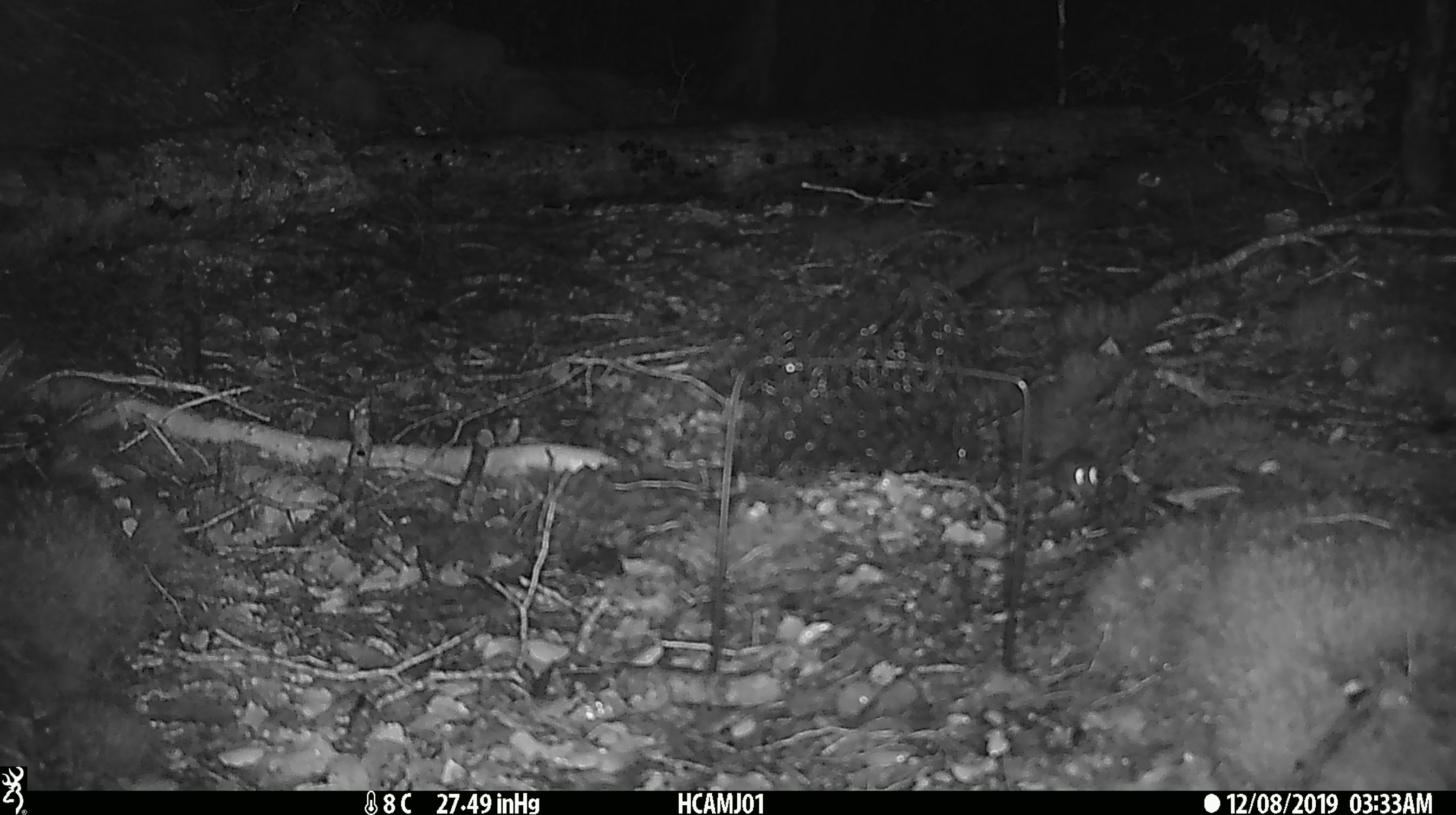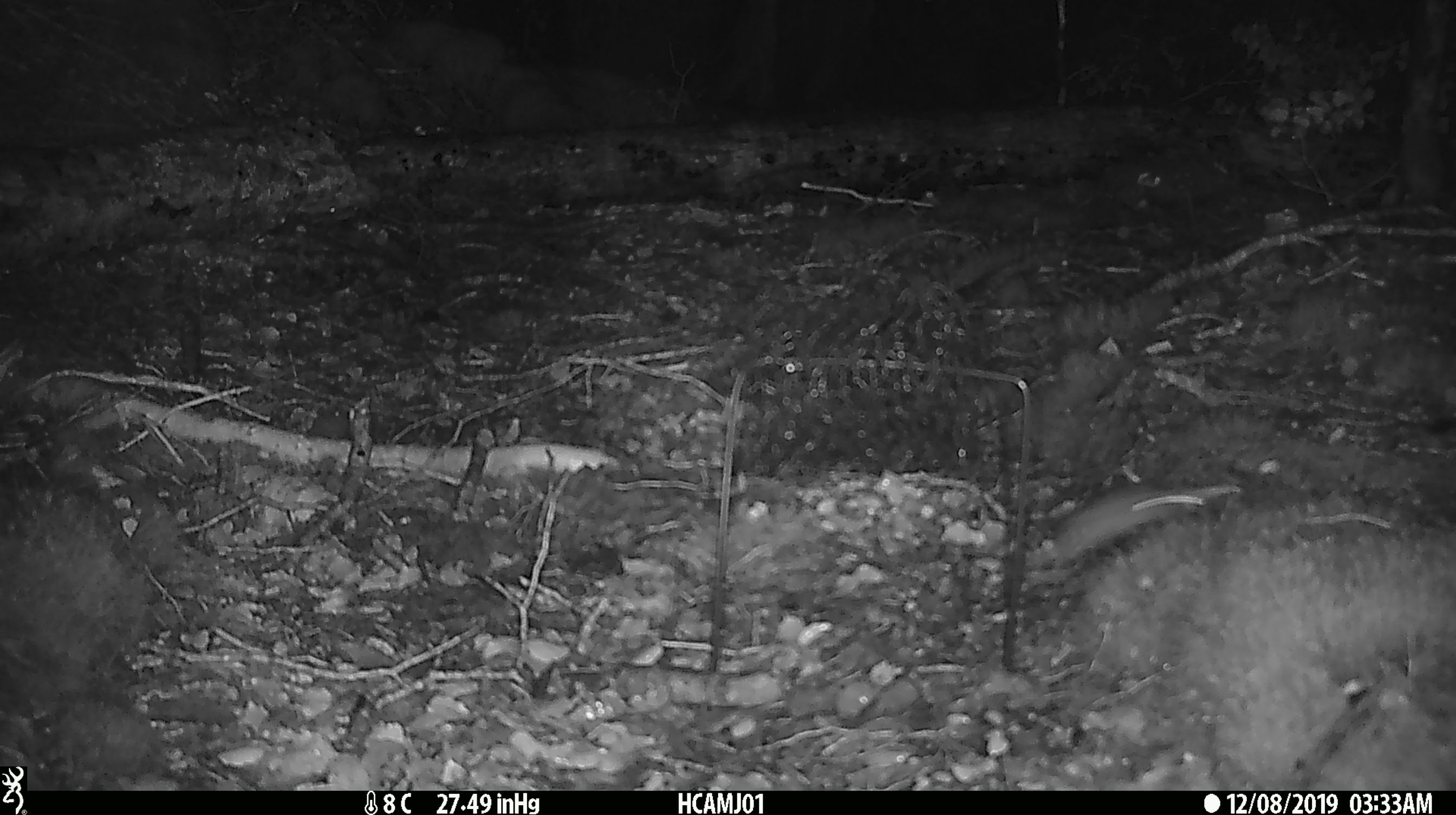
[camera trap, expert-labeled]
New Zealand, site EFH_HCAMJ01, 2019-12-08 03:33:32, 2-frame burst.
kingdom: Animalia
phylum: Chordata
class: Mammalia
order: Rodentia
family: Muridae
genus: Mus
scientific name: Mus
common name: mouse